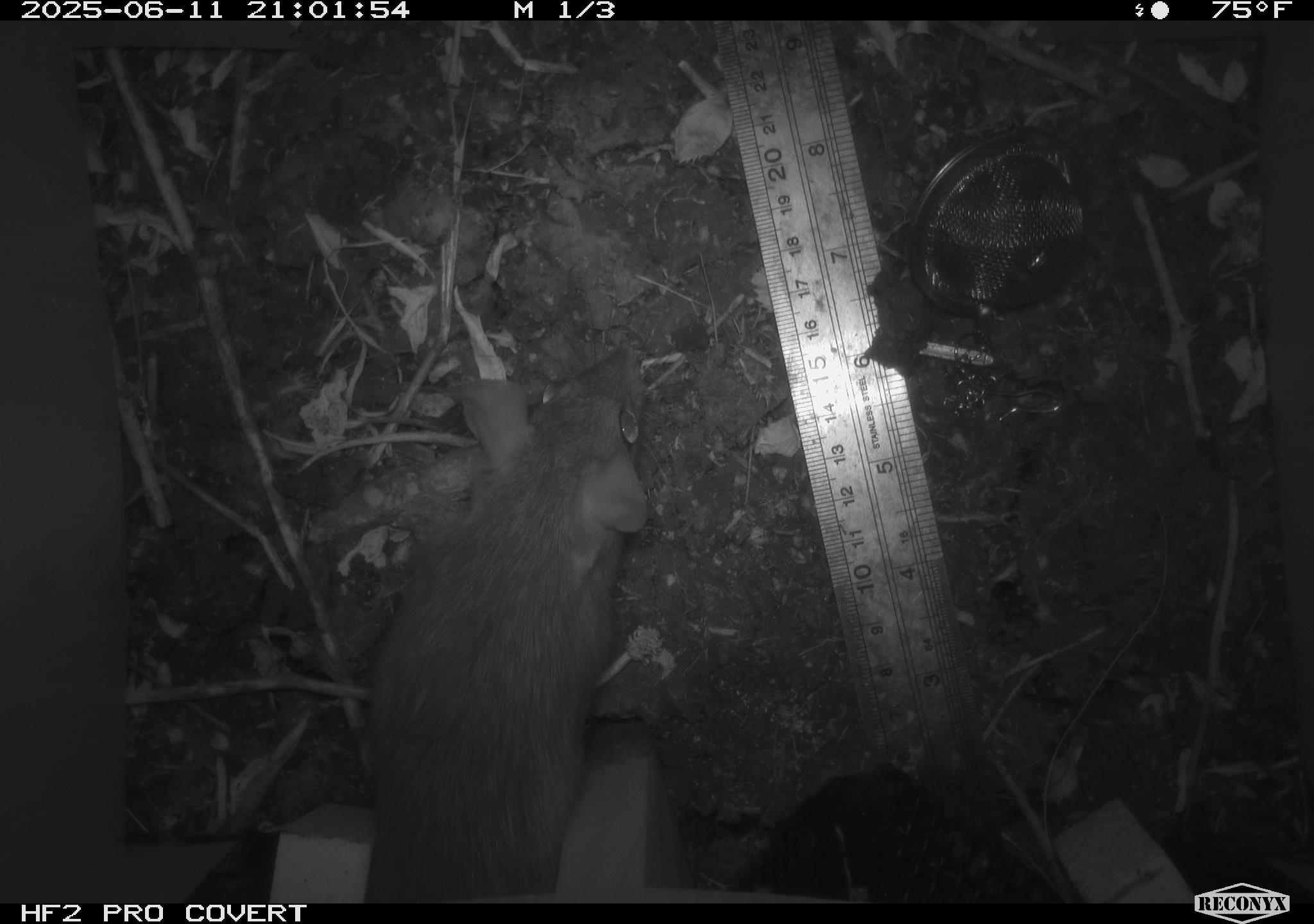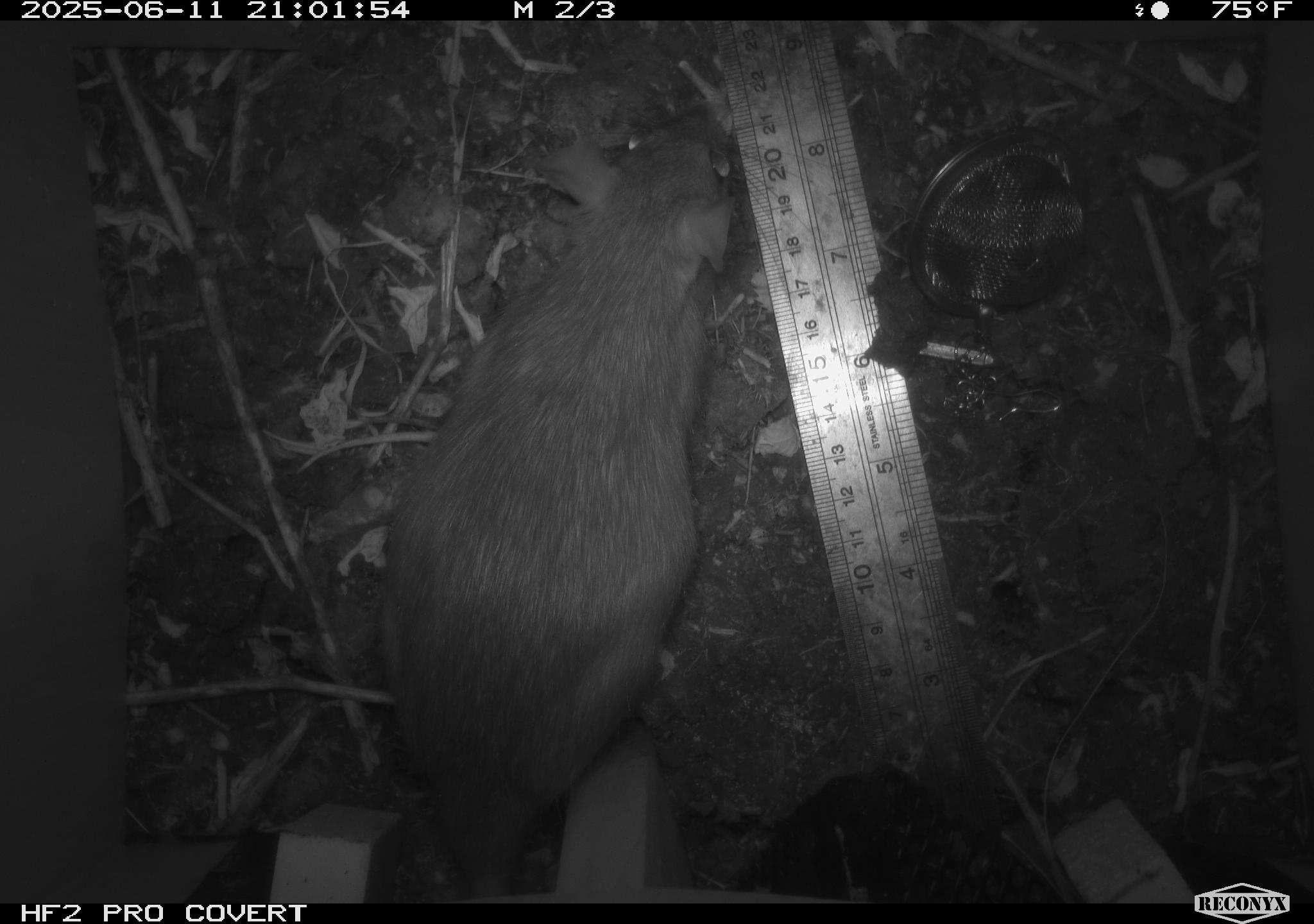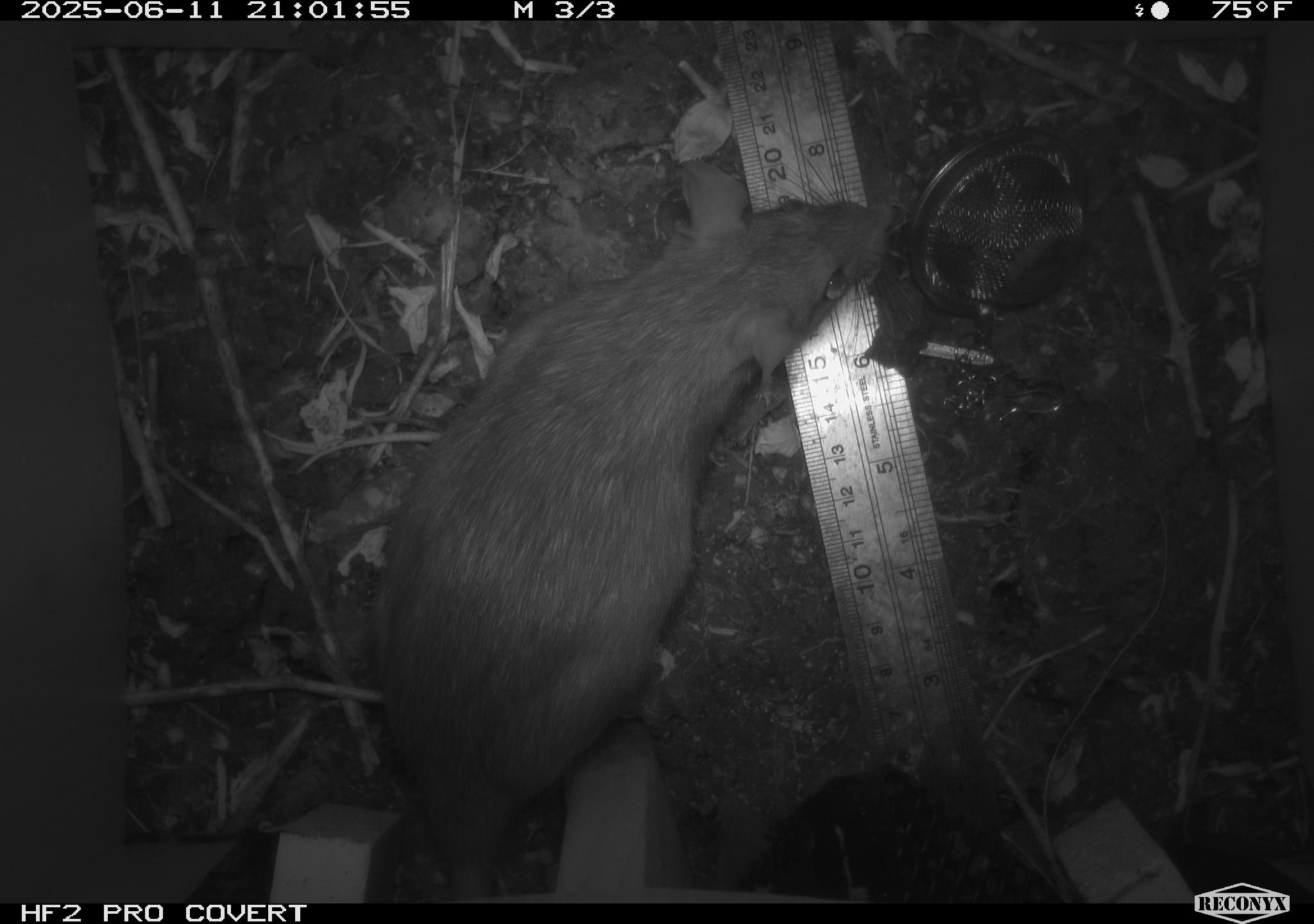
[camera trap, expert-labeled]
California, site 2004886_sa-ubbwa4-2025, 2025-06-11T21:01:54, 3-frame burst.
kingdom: Animalia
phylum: Chordata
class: Mammalia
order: Rodentia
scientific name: Rodentia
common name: rodent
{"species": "rodent (Rodentia)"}